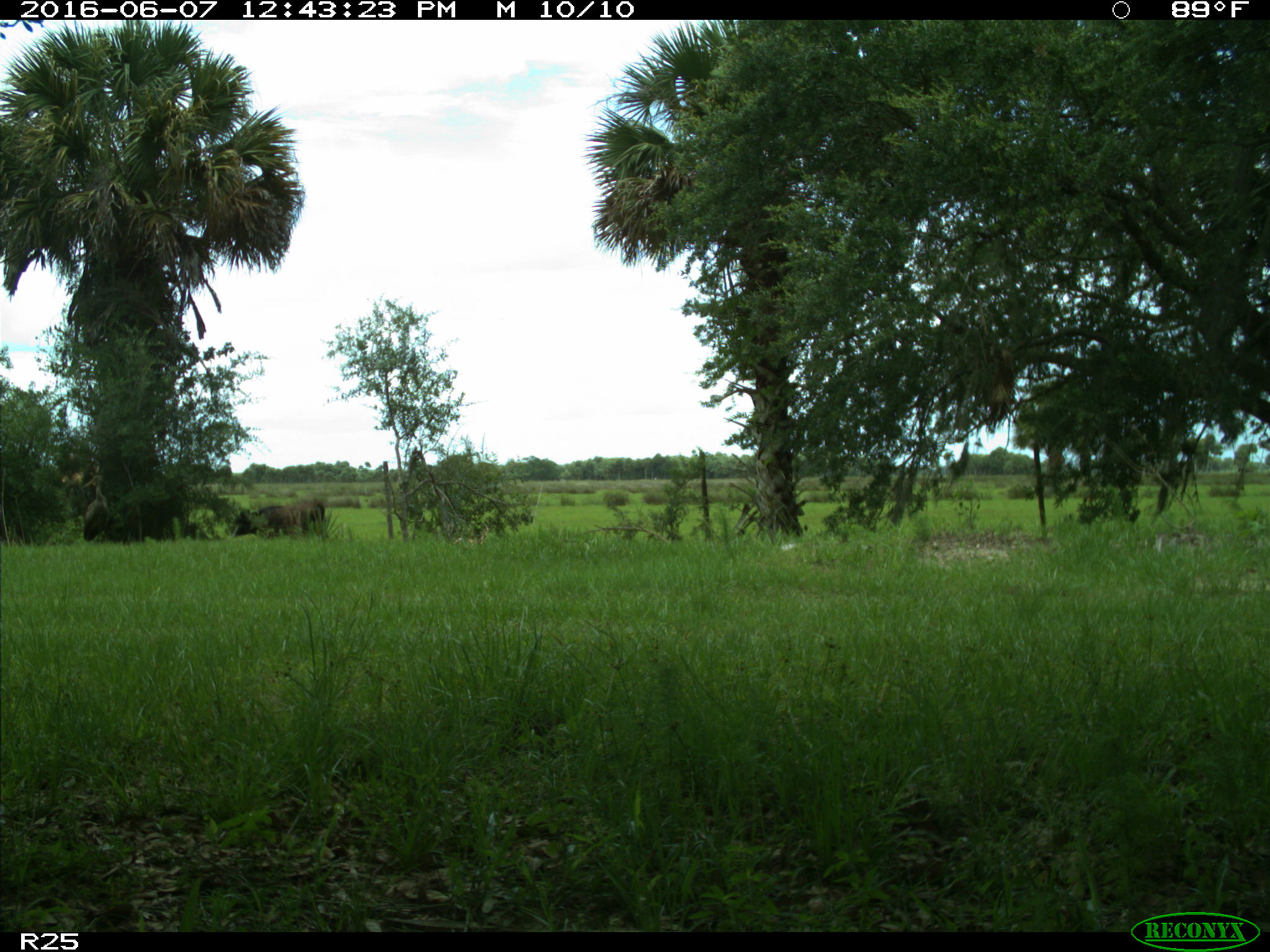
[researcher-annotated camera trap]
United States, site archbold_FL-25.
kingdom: Animalia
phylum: Chordata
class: Mammalia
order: Artiodactyla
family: Bovidae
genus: Bos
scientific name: Bos taurus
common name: domestic cow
Bos taurus (domestic cow).